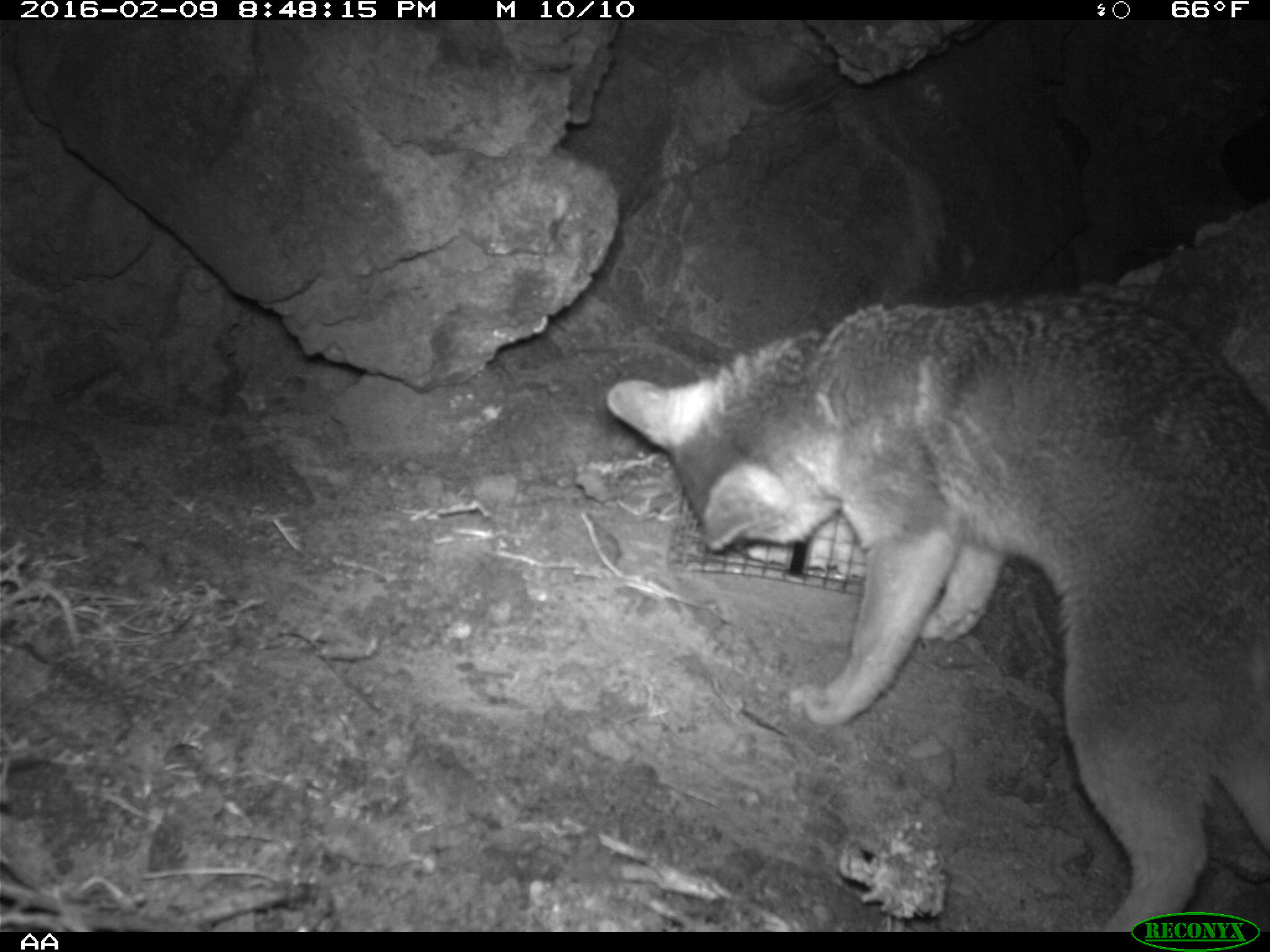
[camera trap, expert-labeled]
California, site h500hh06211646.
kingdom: Animalia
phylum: Chordata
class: Mammalia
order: Carnivora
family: Canidae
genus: Urocyon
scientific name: Urocyon littoralis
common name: island fox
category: fox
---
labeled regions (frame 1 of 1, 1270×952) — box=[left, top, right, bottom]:
fox: box=[603, 292, 1269, 934]